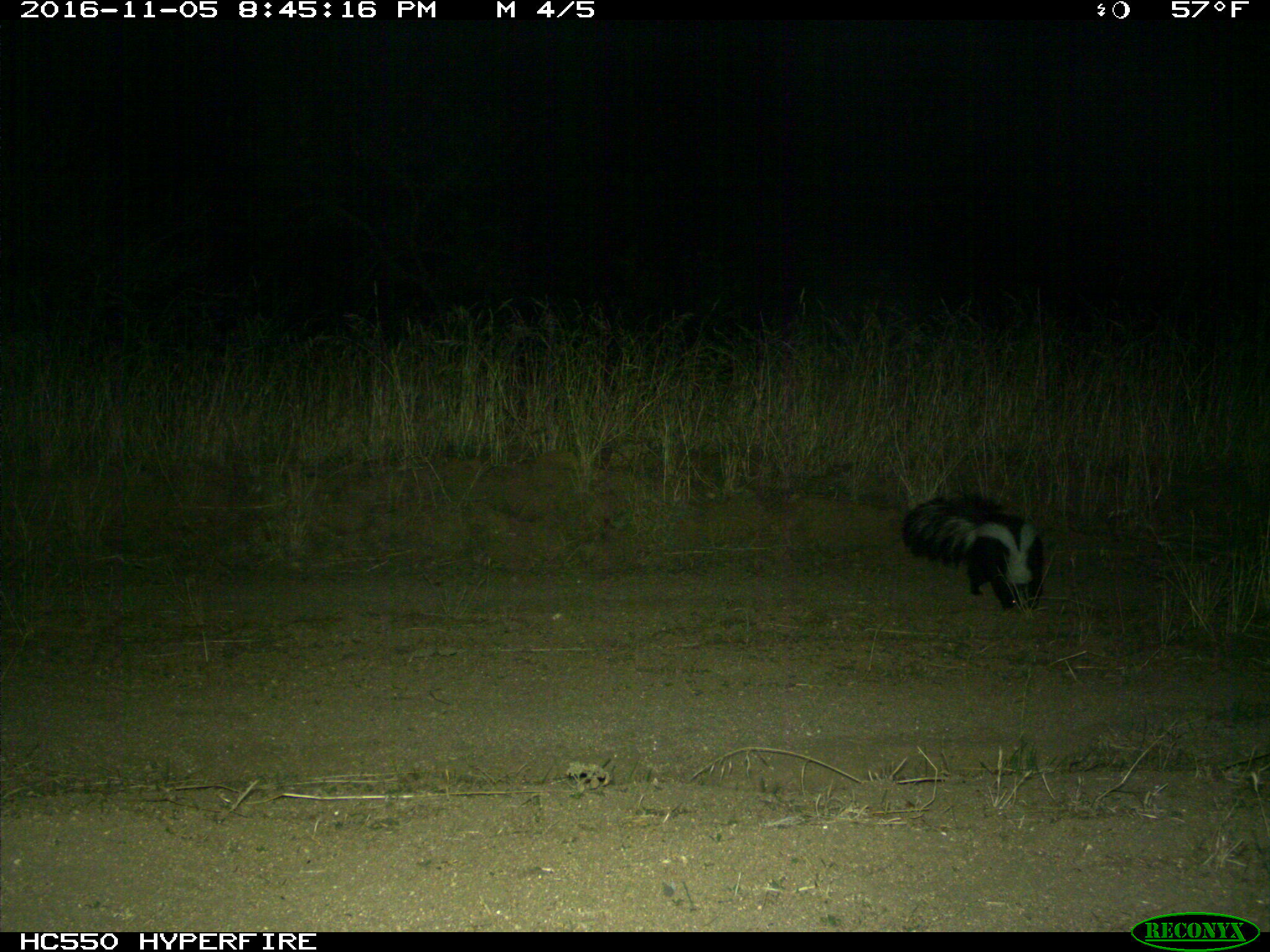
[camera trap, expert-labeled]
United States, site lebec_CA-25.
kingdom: Animalia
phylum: Chordata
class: Mammalia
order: Carnivora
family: Mephitidae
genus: Mephitis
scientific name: Mephitis mephitis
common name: striped skunk